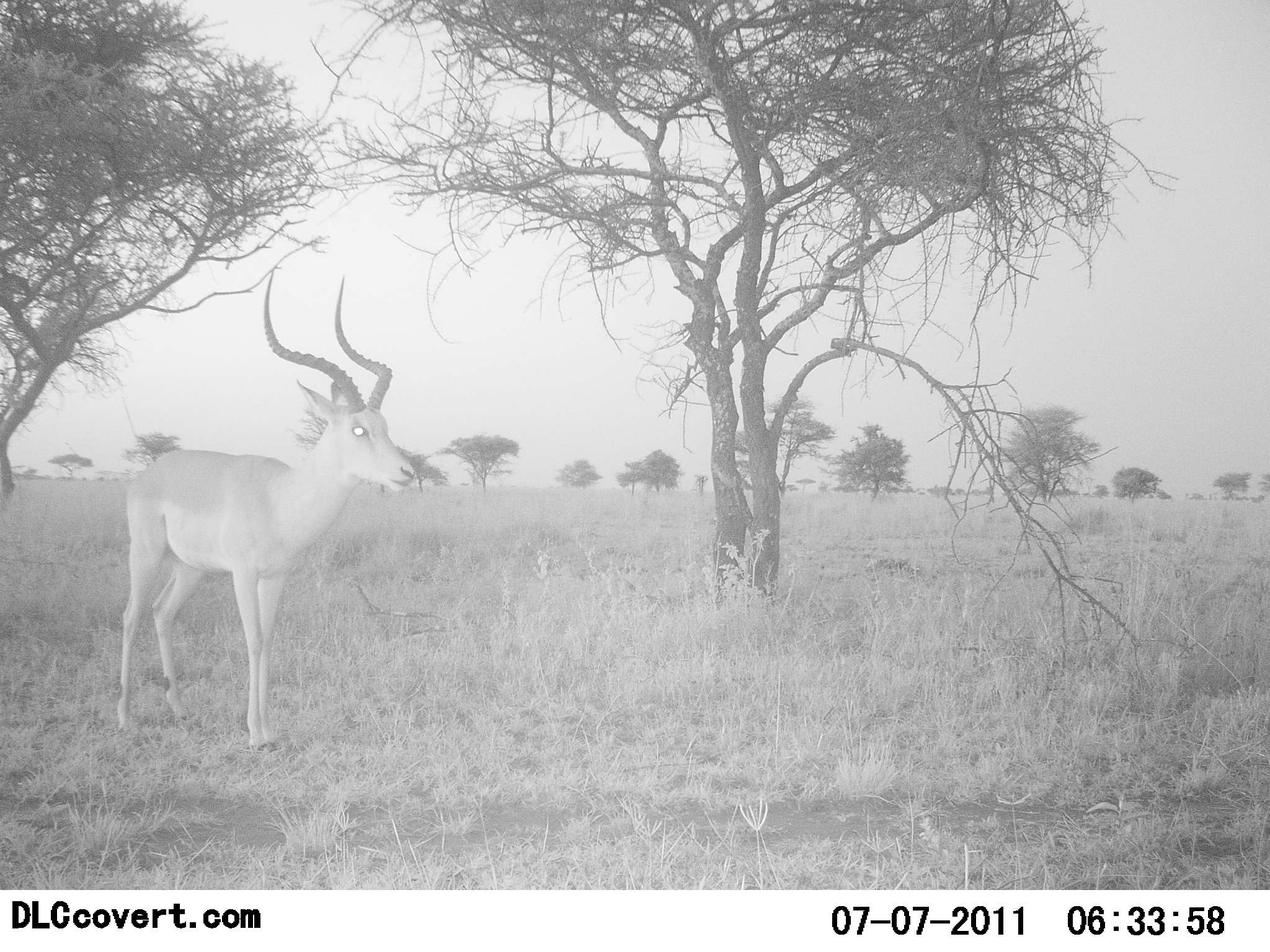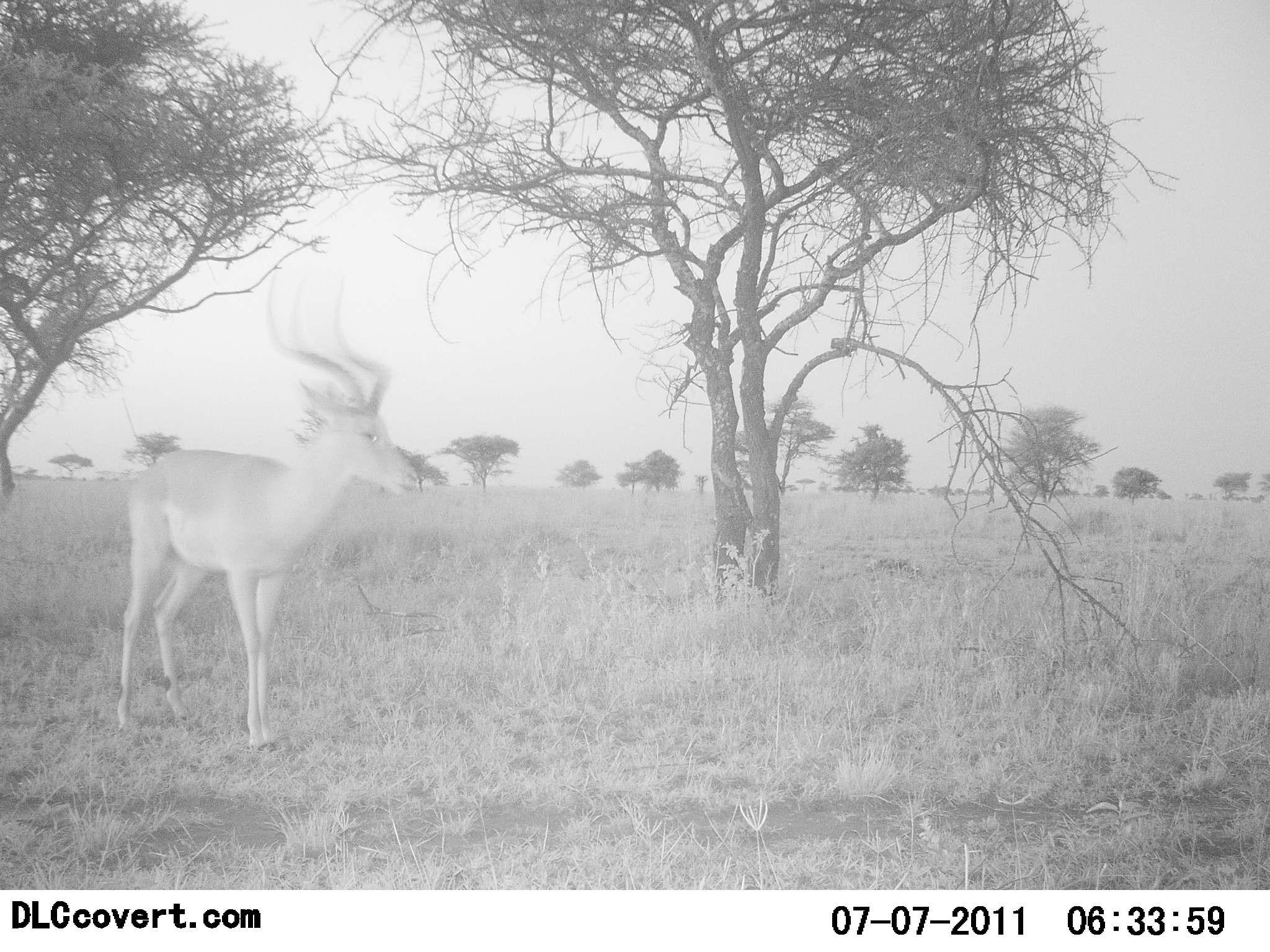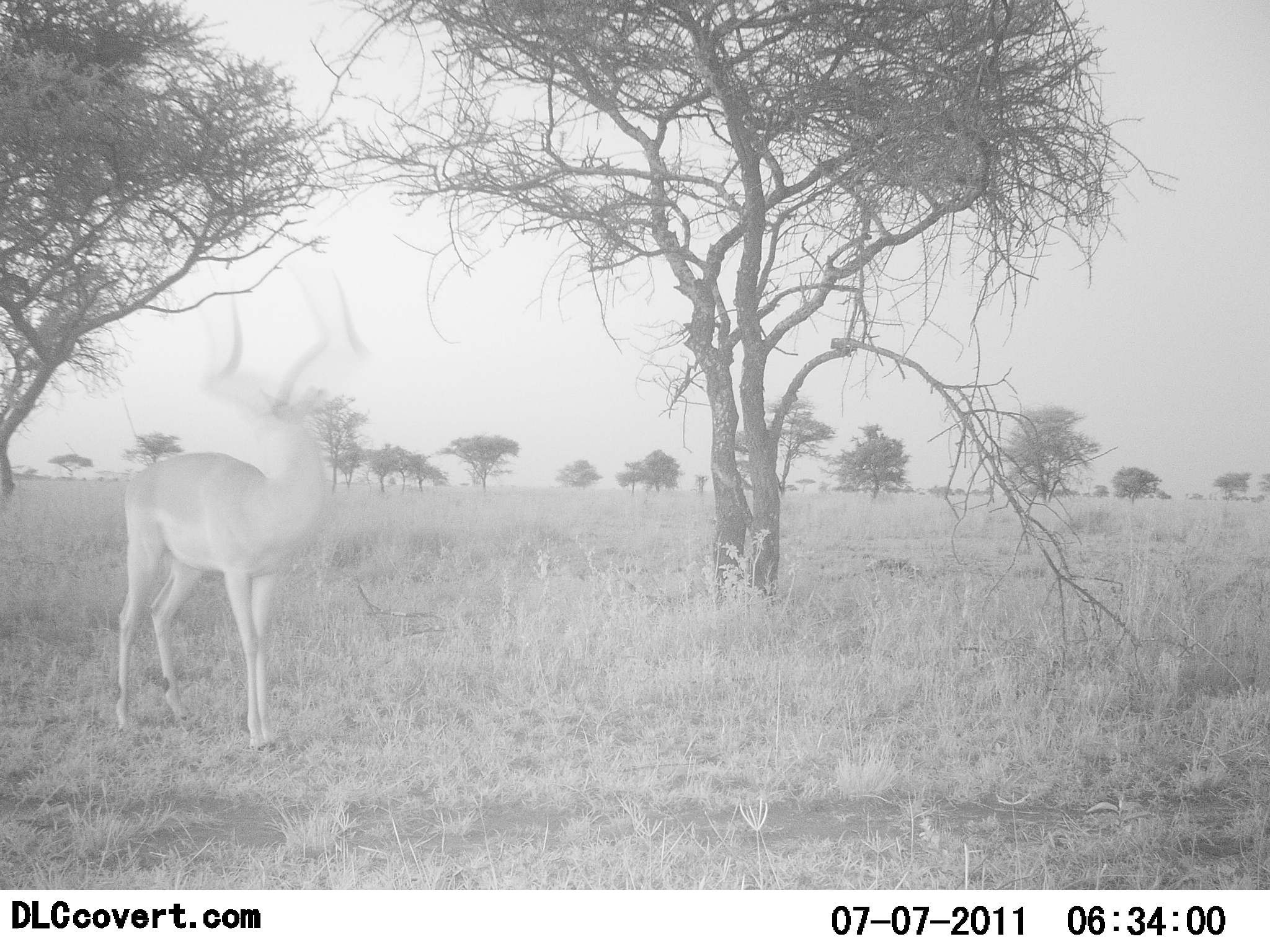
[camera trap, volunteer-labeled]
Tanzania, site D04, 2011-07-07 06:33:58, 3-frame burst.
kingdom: Animalia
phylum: Chordata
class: Mammalia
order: Artiodactyla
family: Bovidae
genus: Aepyceros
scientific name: Aepyceros melampus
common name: impala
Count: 1.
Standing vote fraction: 100%.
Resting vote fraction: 0%.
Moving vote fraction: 0%.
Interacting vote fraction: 0%.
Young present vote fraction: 0%.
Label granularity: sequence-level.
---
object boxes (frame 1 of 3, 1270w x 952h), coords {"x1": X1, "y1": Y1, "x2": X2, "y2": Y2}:
animal: {"x1": 111, "y1": 261, "x2": 415, "y2": 754}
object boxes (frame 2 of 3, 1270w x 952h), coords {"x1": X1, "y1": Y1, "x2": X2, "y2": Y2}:
animal: {"x1": 112, "y1": 265, "x2": 418, "y2": 751}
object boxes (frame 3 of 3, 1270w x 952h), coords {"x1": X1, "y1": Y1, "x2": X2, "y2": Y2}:
animal: {"x1": 110, "y1": 276, "x2": 357, "y2": 754}